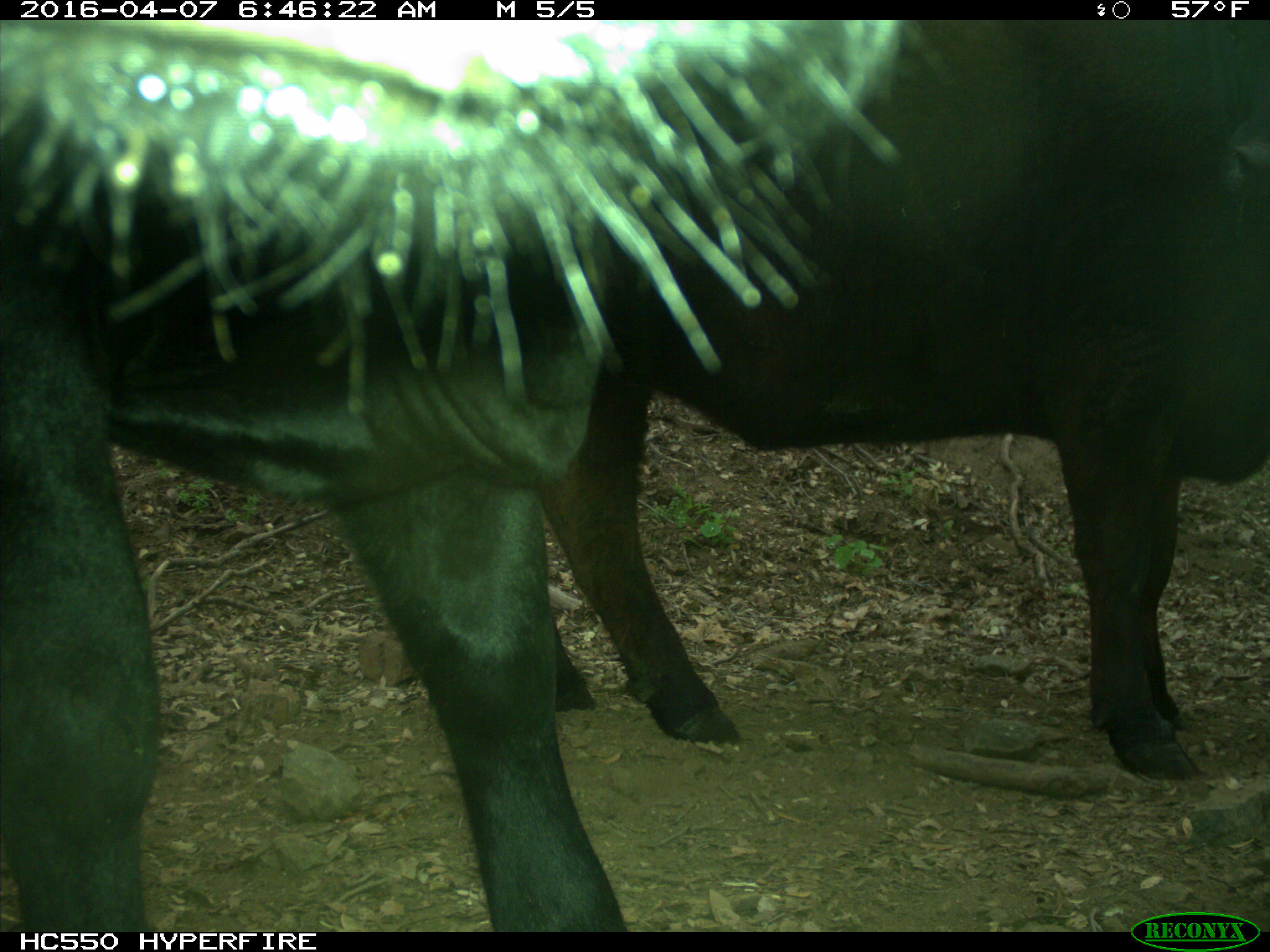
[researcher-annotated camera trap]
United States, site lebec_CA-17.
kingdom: Animalia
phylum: Chordata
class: Mammalia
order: Artiodactyla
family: Bovidae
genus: Bos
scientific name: Bos taurus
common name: domestic cow